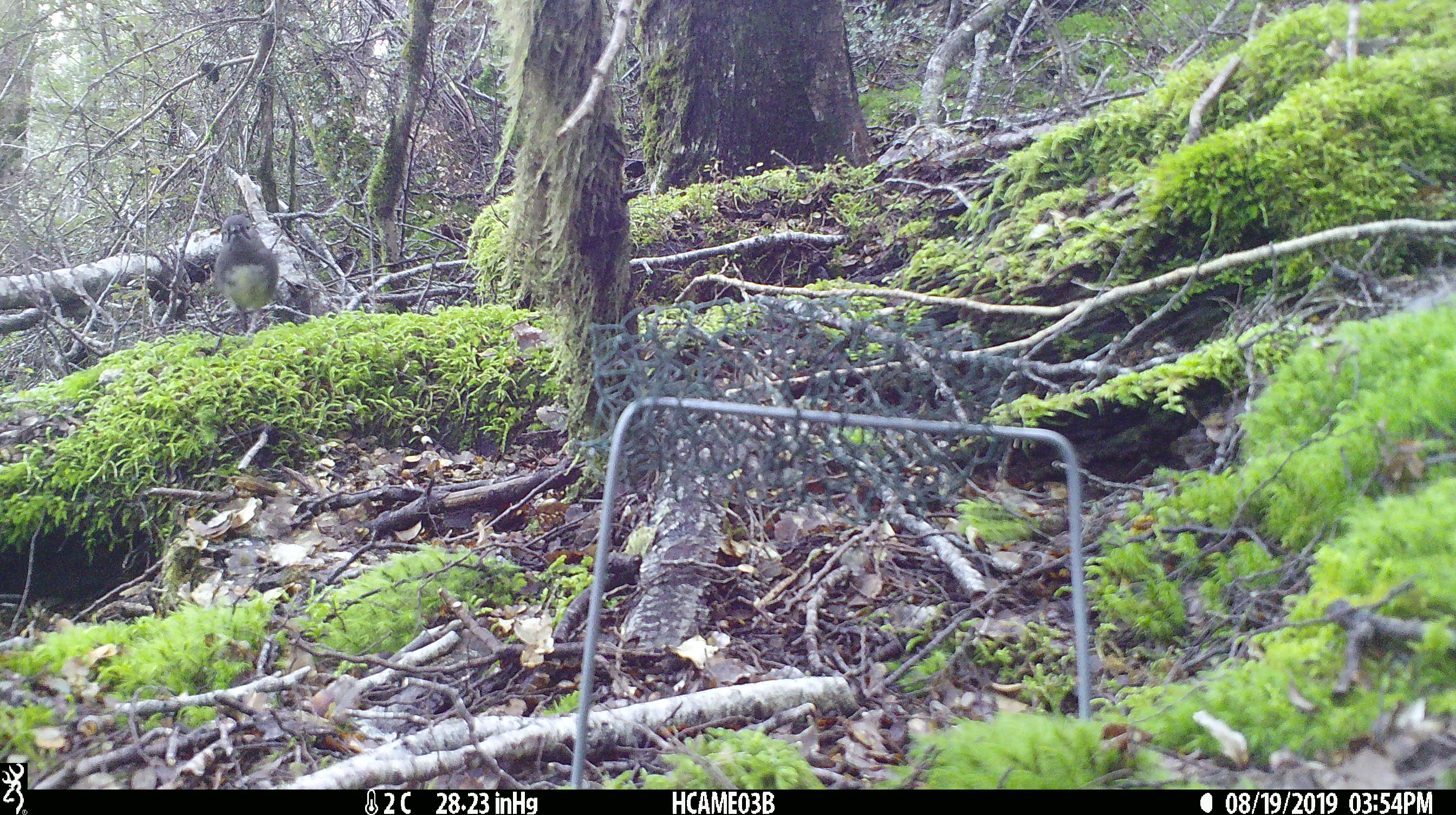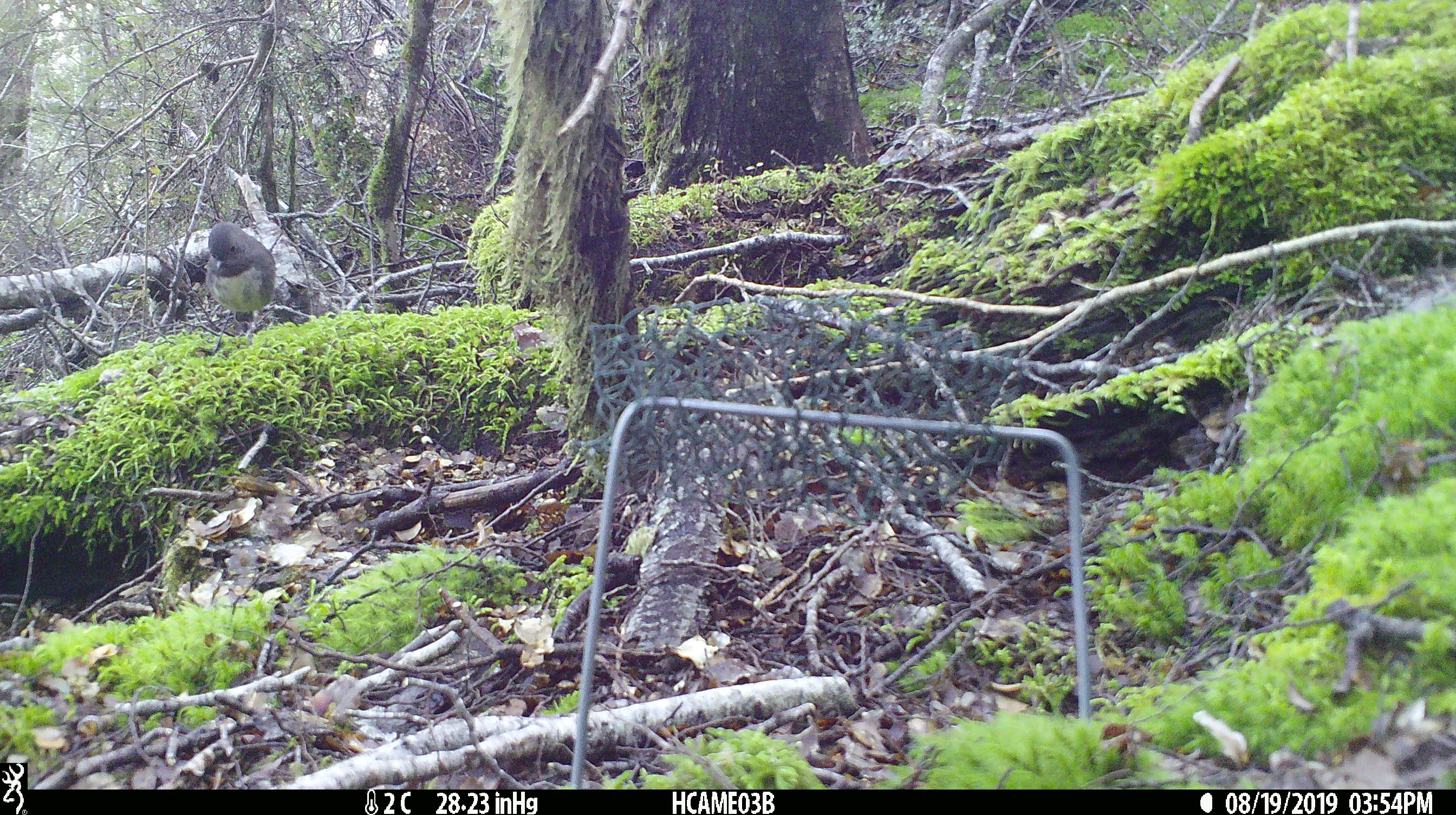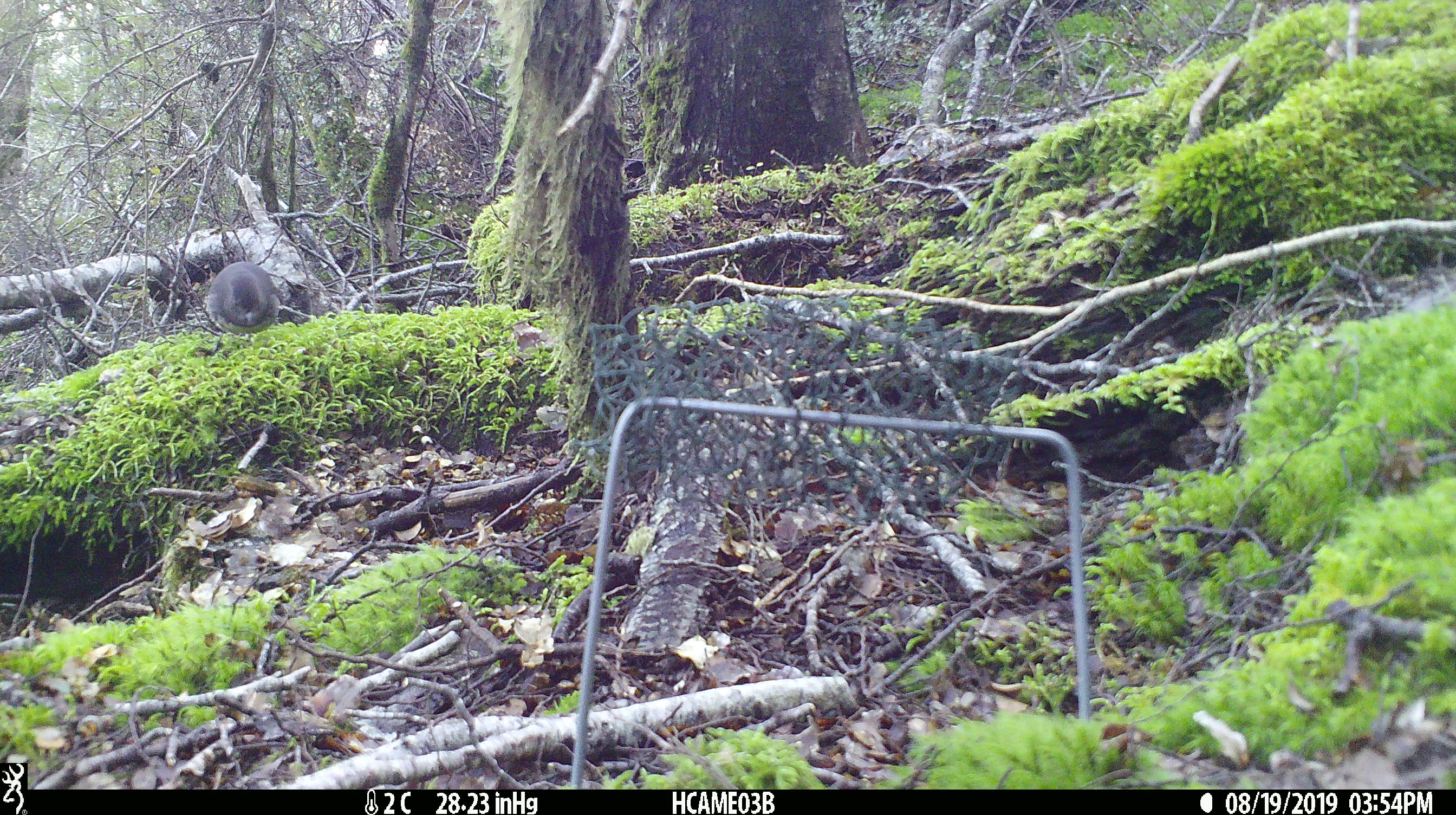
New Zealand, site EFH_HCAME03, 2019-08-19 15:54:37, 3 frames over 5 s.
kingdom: Animalia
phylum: Chordata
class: Aves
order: Passeriformes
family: Petroicidae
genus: Petroica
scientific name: Petroica australis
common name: new zealand robin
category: robin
Robin (new zealand robin) (Petroica australis).